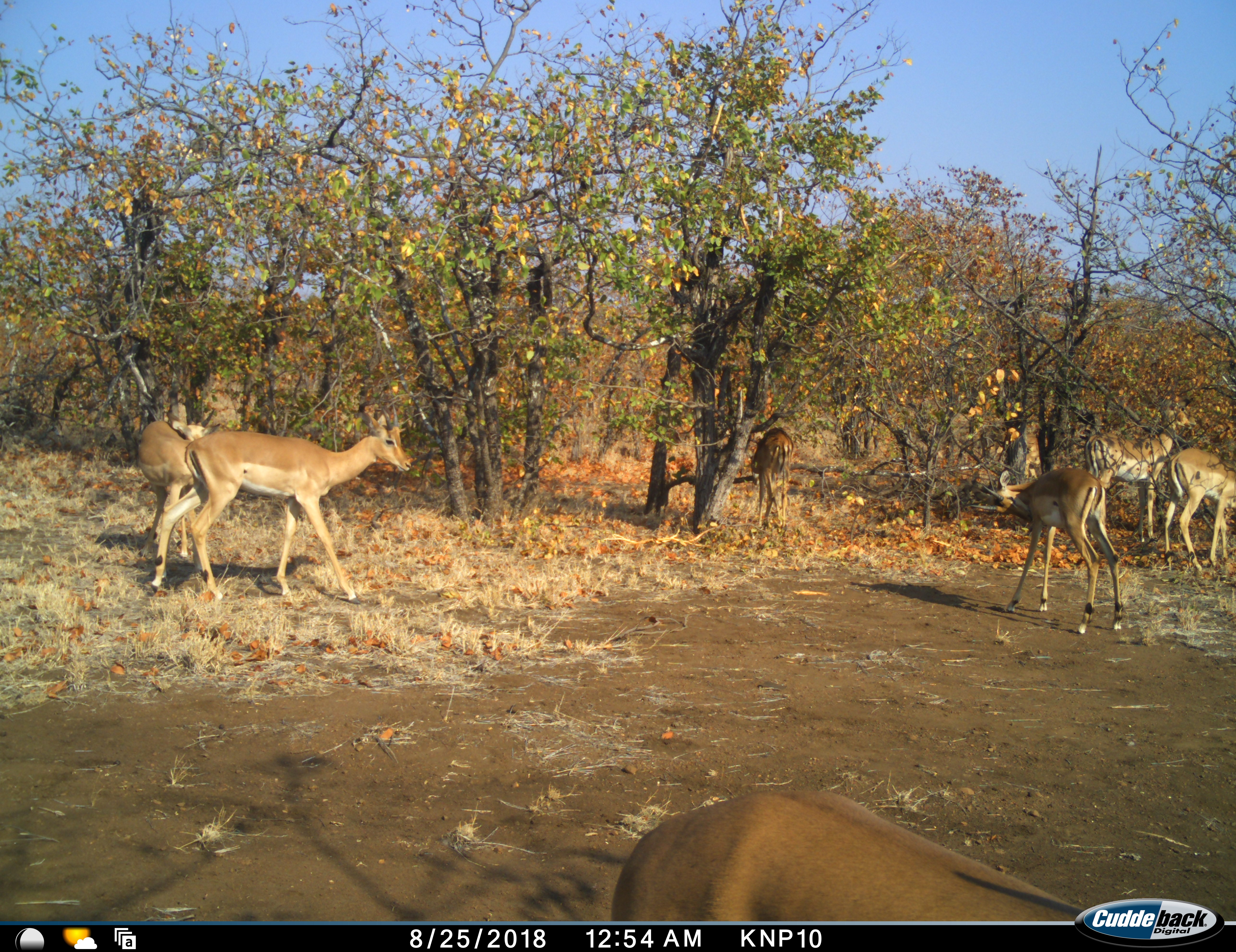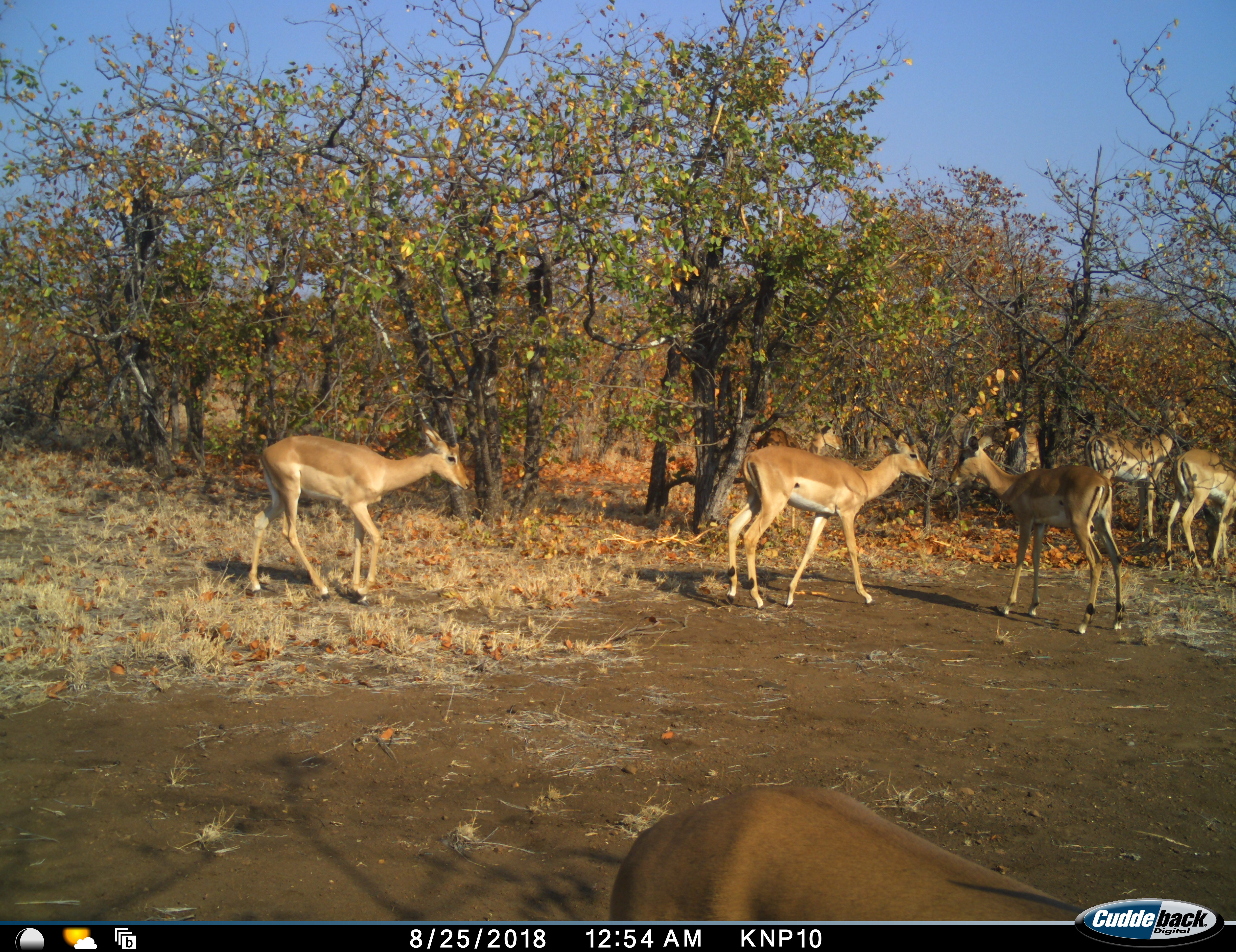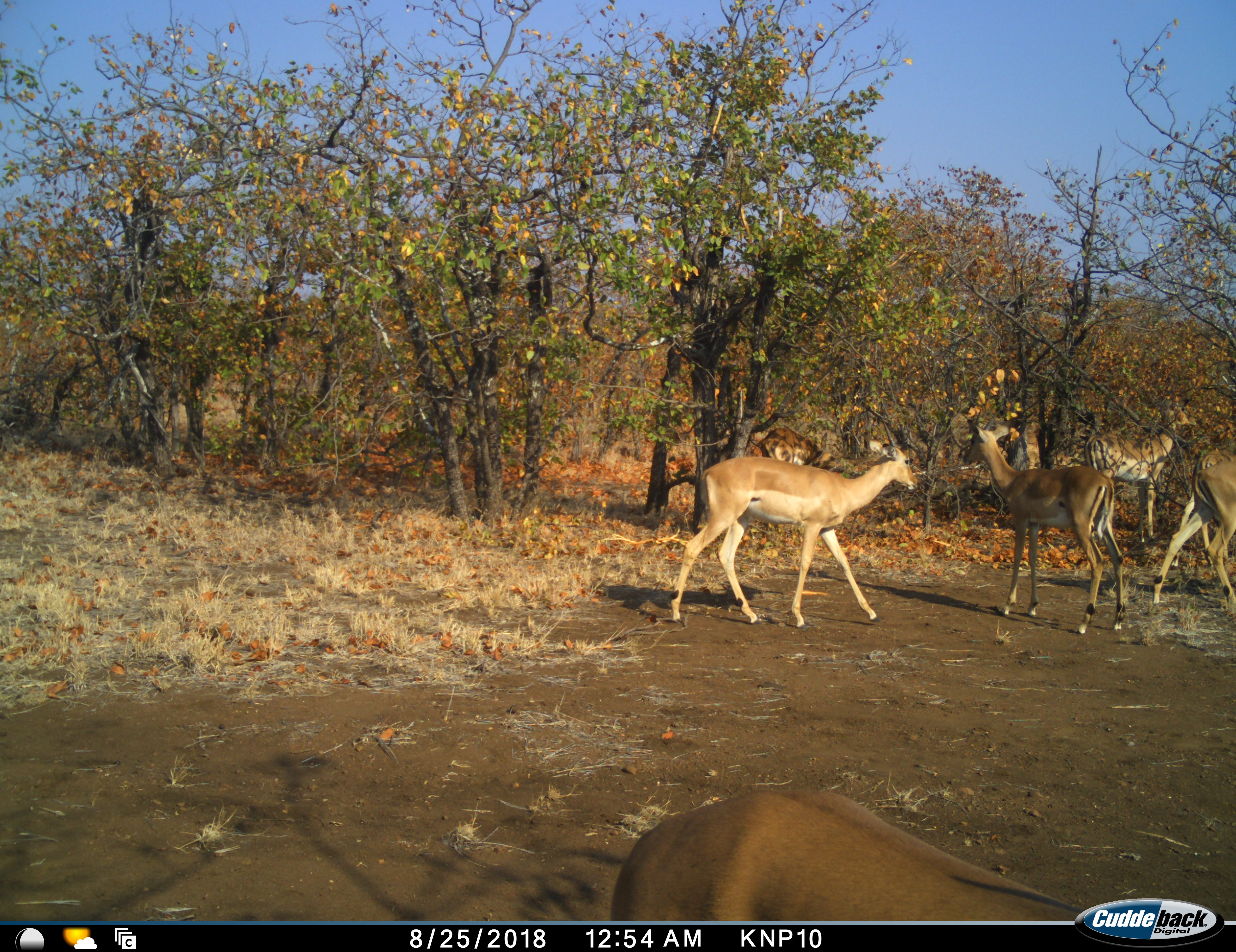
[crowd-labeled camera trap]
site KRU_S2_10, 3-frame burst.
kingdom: Animalia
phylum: Chordata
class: Mammalia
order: Artiodactyla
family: Bovidae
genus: Aepyceros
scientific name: Aepyceros melampus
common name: impala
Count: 7.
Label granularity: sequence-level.